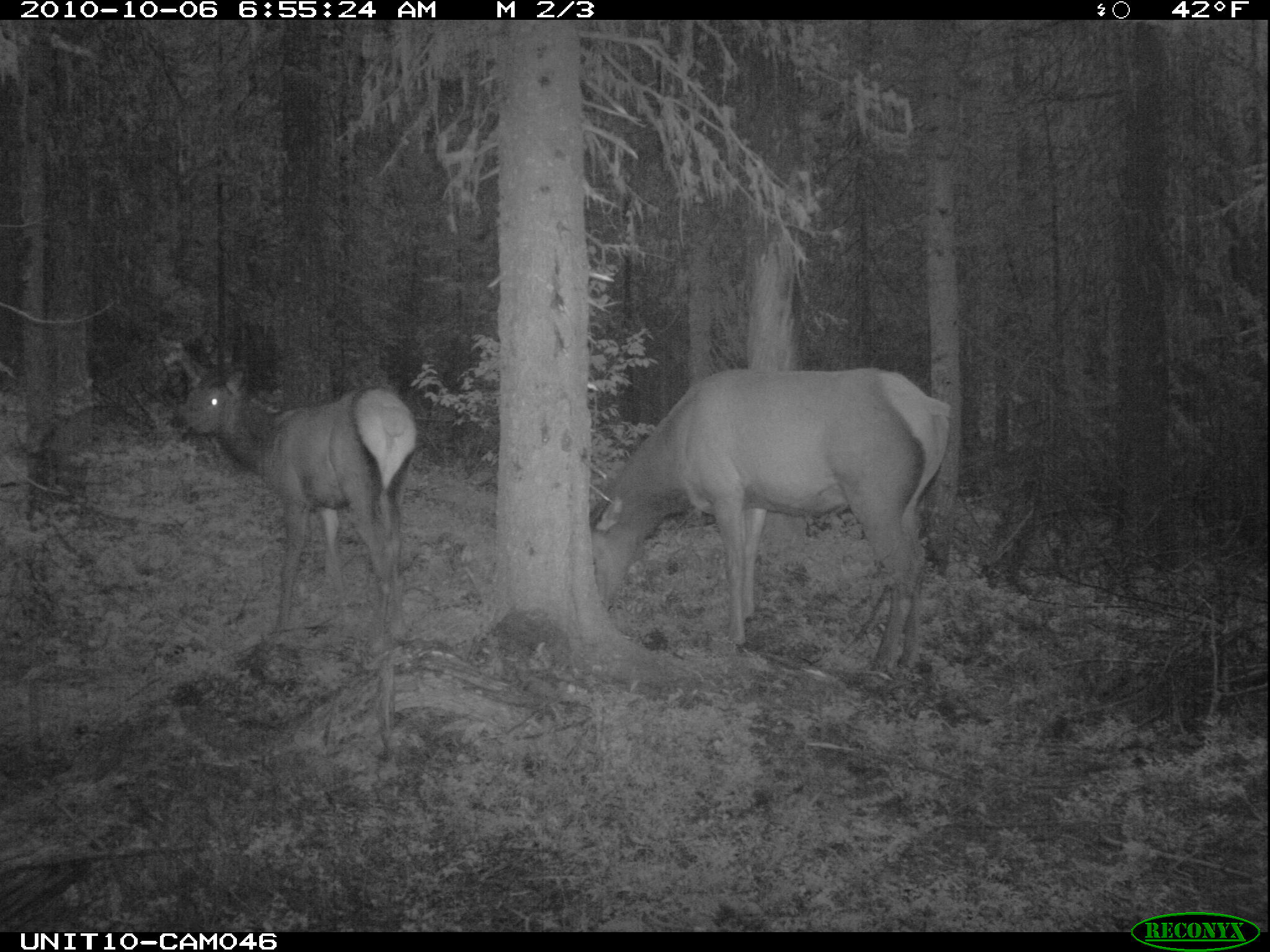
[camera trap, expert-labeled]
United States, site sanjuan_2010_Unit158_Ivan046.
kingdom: Animalia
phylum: Chordata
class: Mammalia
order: Artiodactyla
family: Cervidae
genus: Cervus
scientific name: Cervus elaphus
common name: red deer